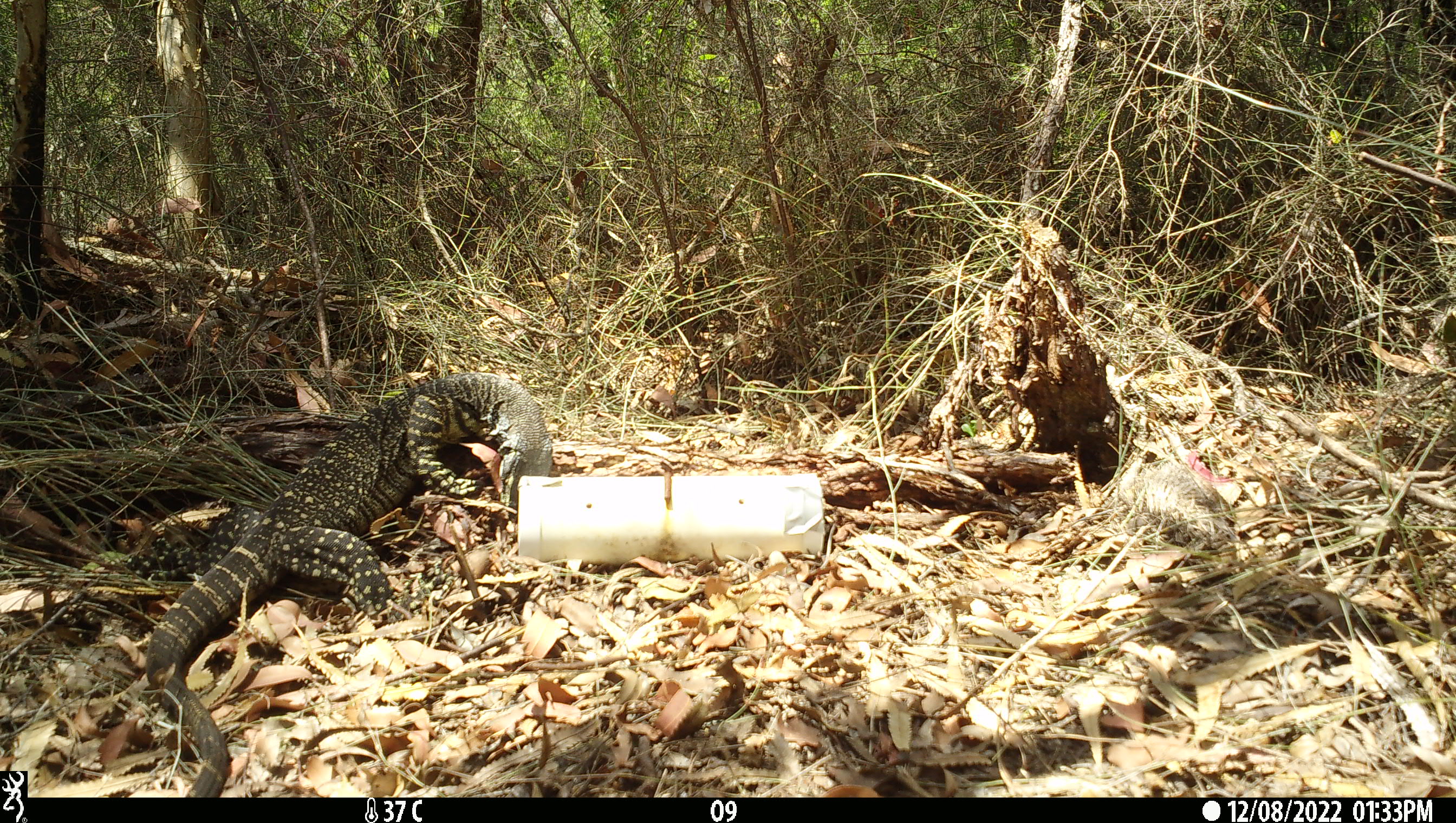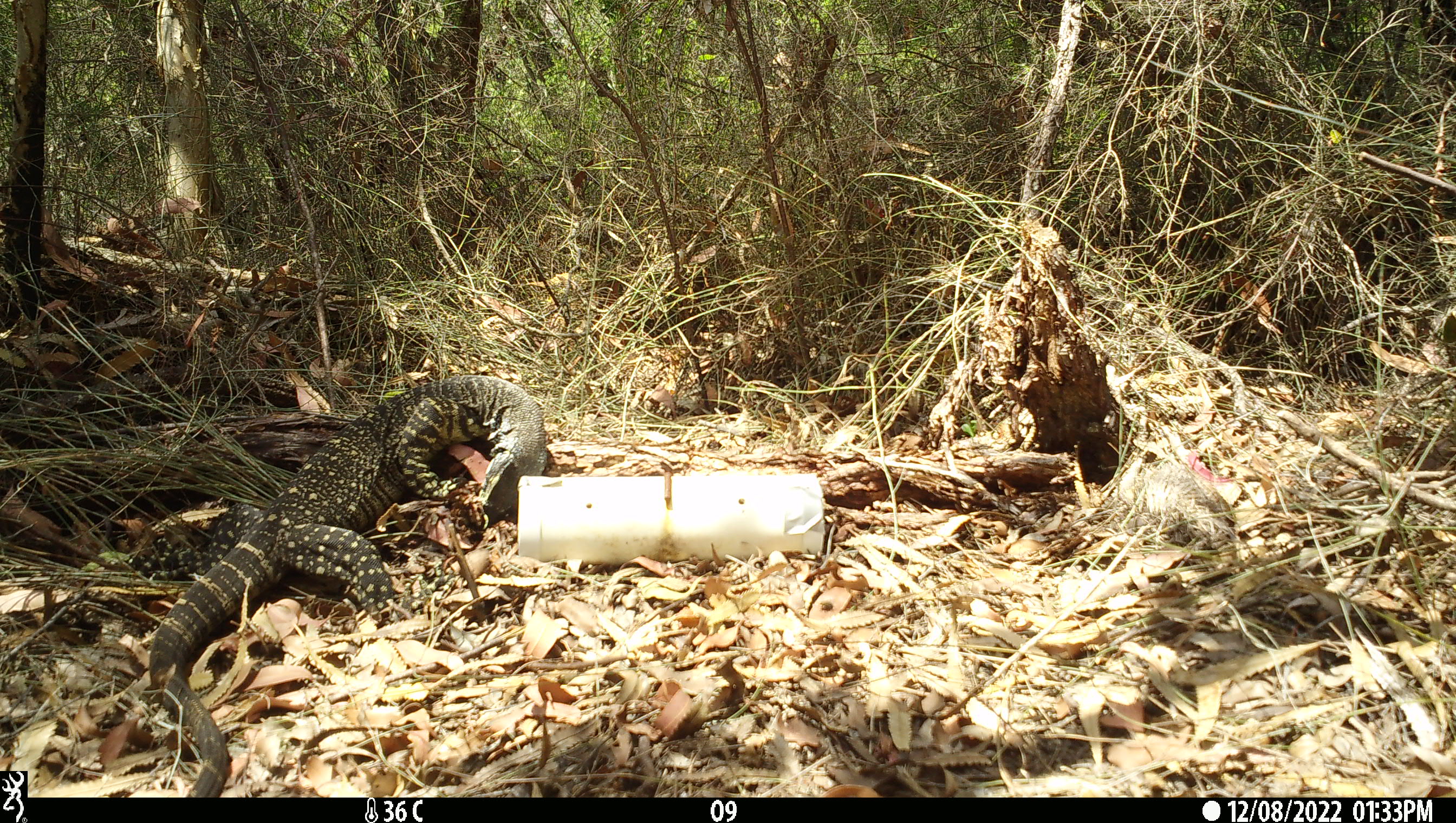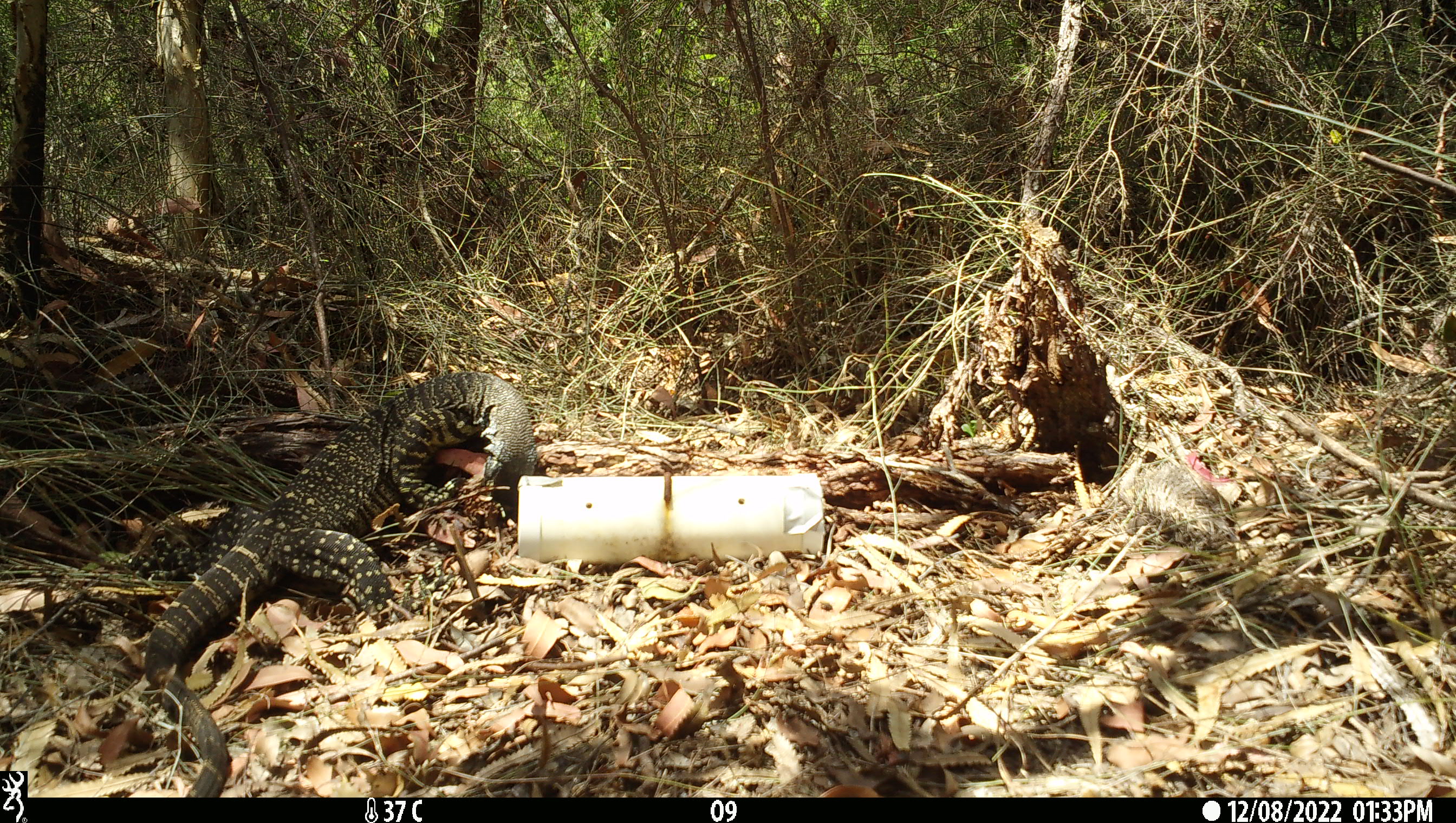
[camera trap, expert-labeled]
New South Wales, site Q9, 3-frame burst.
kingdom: Animalia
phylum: Chordata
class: Reptilia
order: Squamata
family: Varanidae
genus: Varanus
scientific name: Varanus varius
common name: lace monitor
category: goanna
Goanna (lace monitor) (Varanus varius).